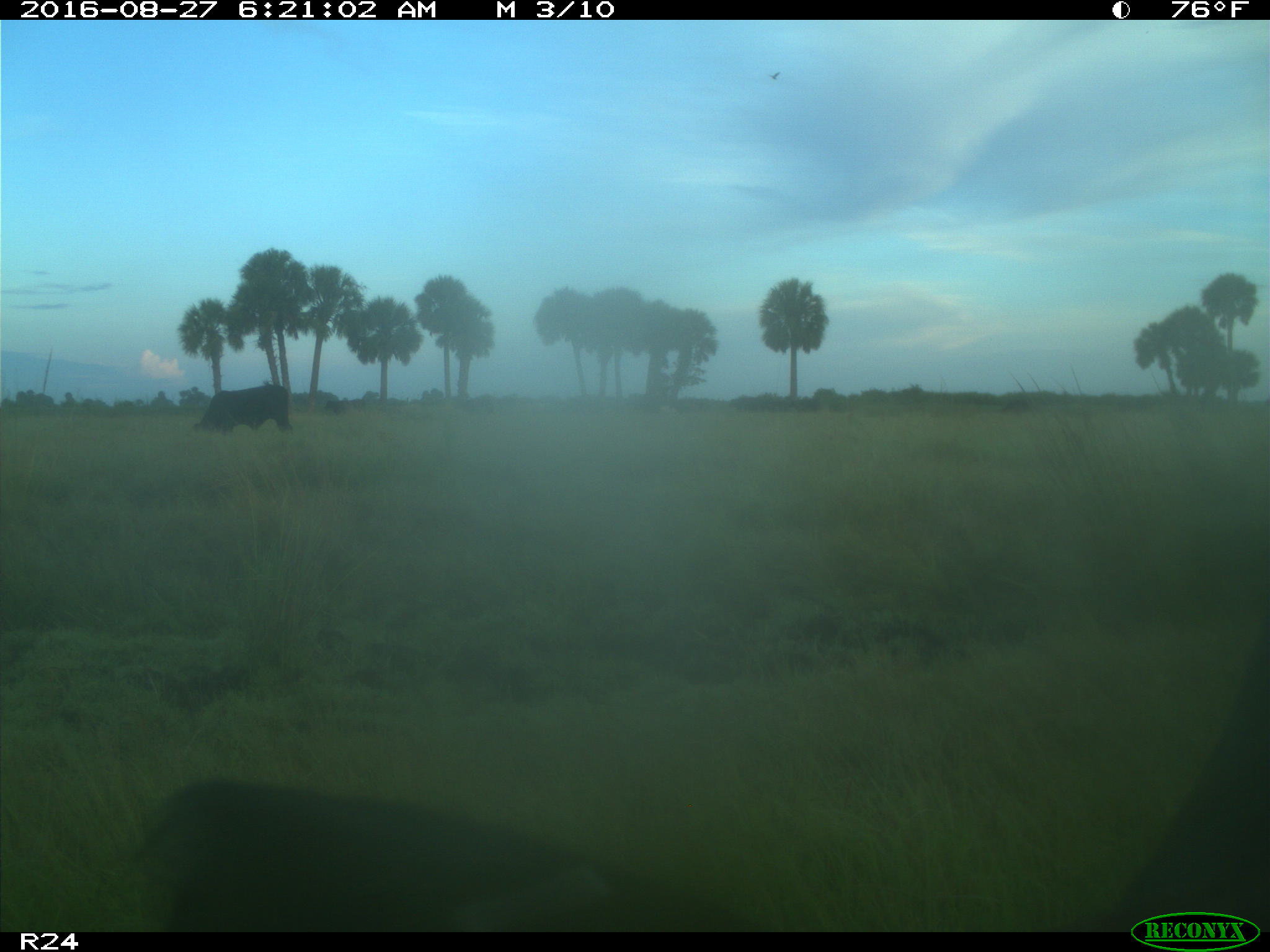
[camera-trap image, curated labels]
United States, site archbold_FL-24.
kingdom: Animalia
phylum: Chordata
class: Mammalia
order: Artiodactyla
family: Bovidae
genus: Bos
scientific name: Bos taurus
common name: domestic cow